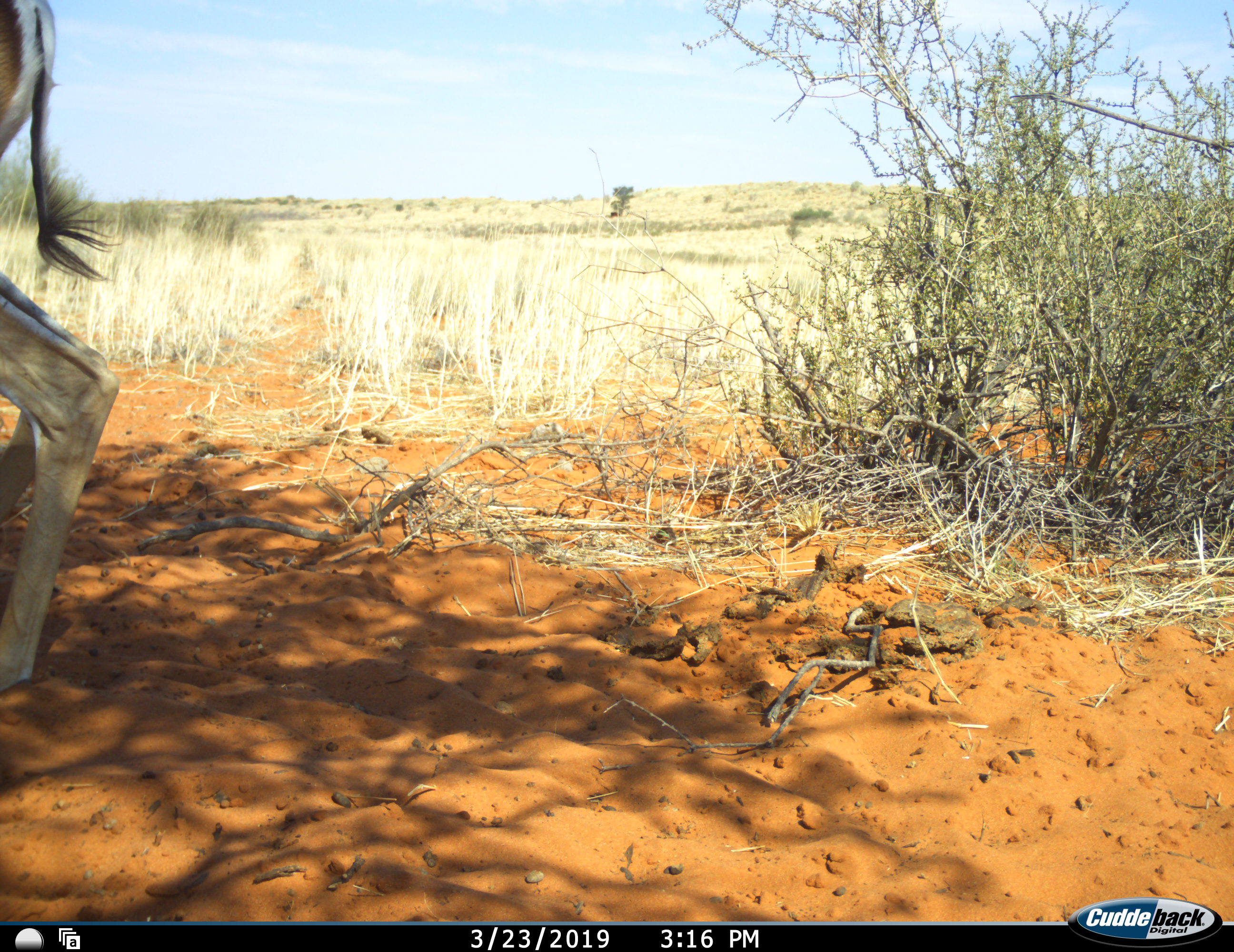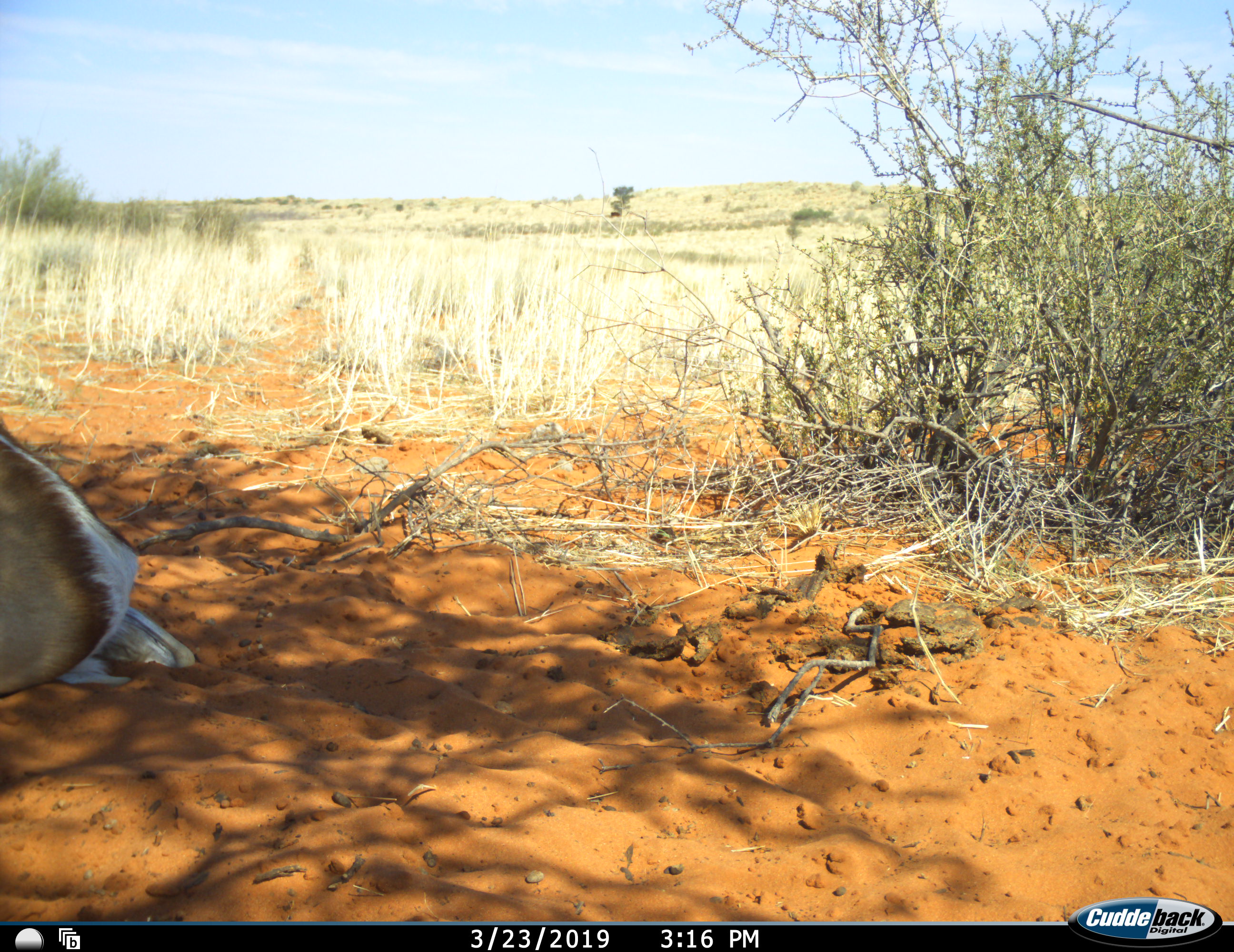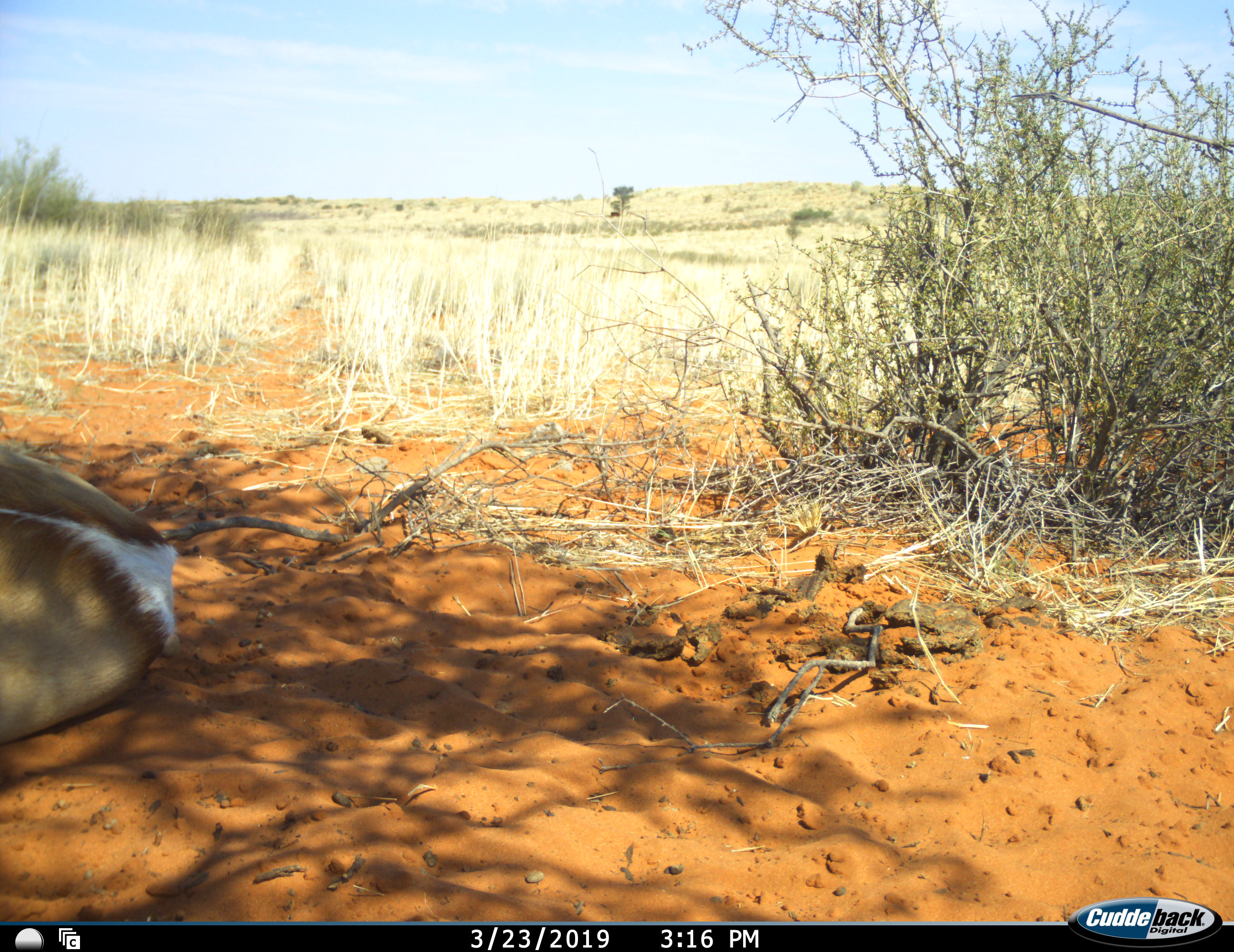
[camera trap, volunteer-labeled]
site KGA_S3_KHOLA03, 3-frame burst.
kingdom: Animalia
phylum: Chordata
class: Mammalia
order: Artiodactyla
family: Bovidae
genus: Antidorcas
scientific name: Antidorcas marsupialis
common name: springbok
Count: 1.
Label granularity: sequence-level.